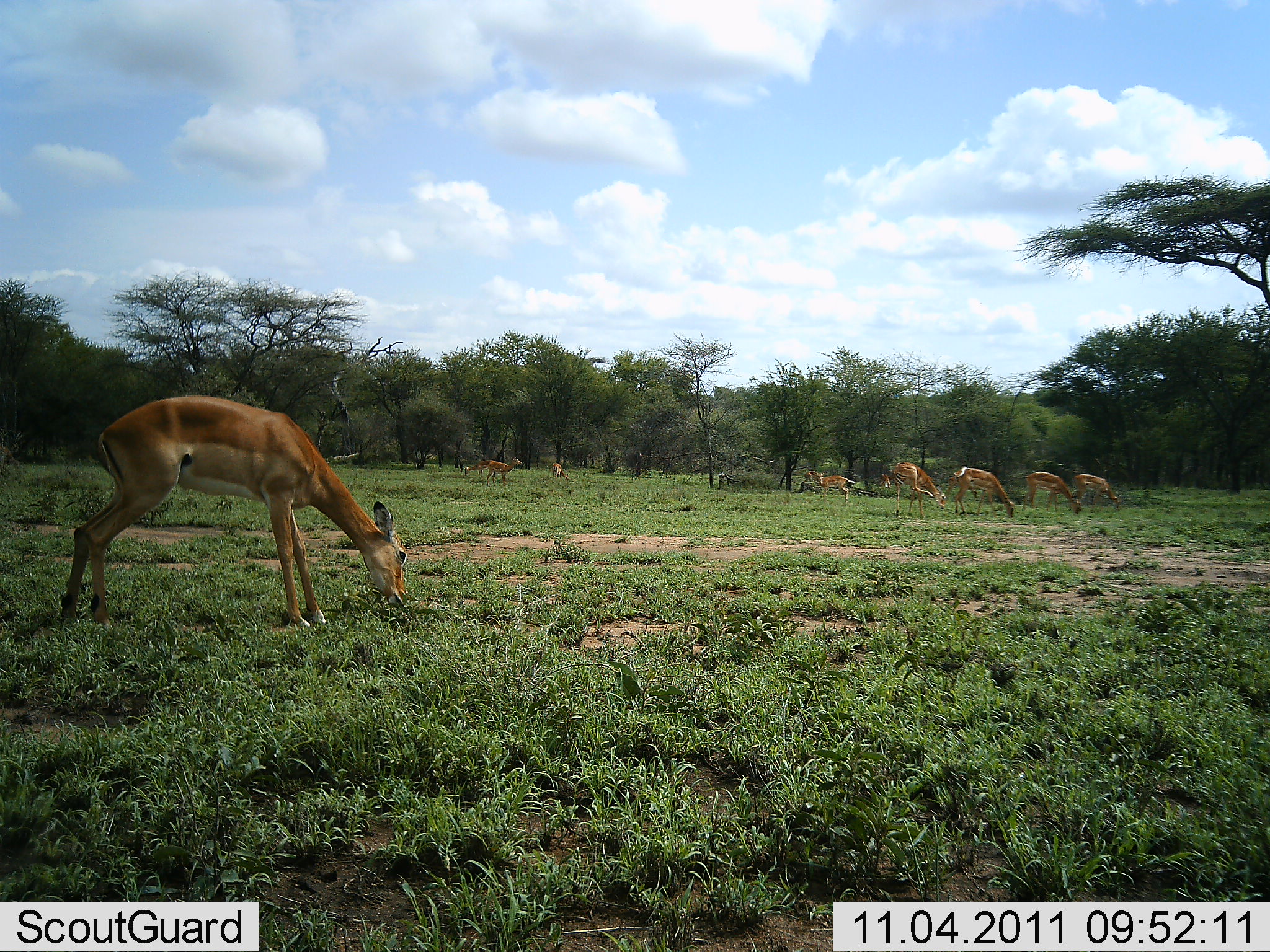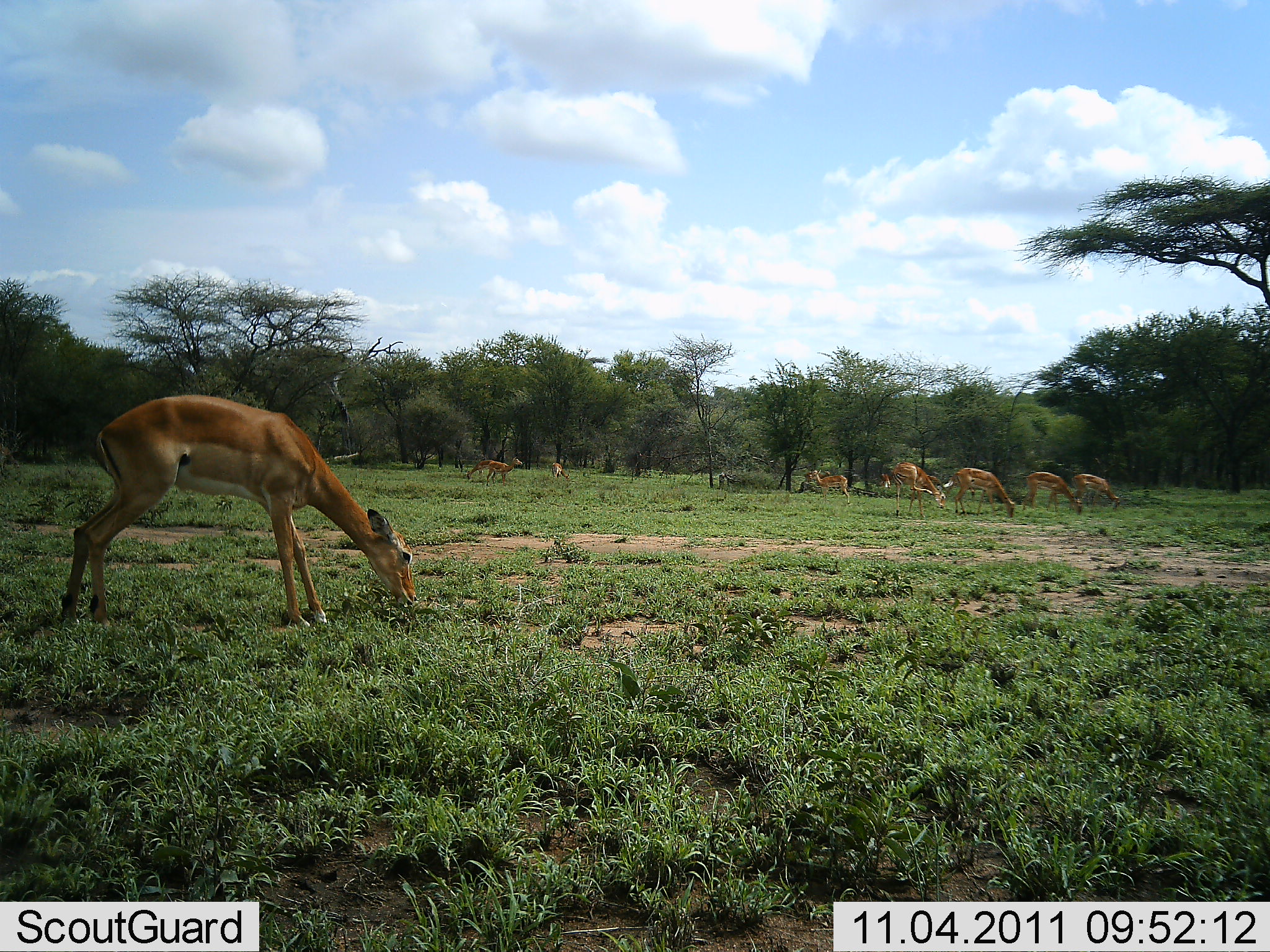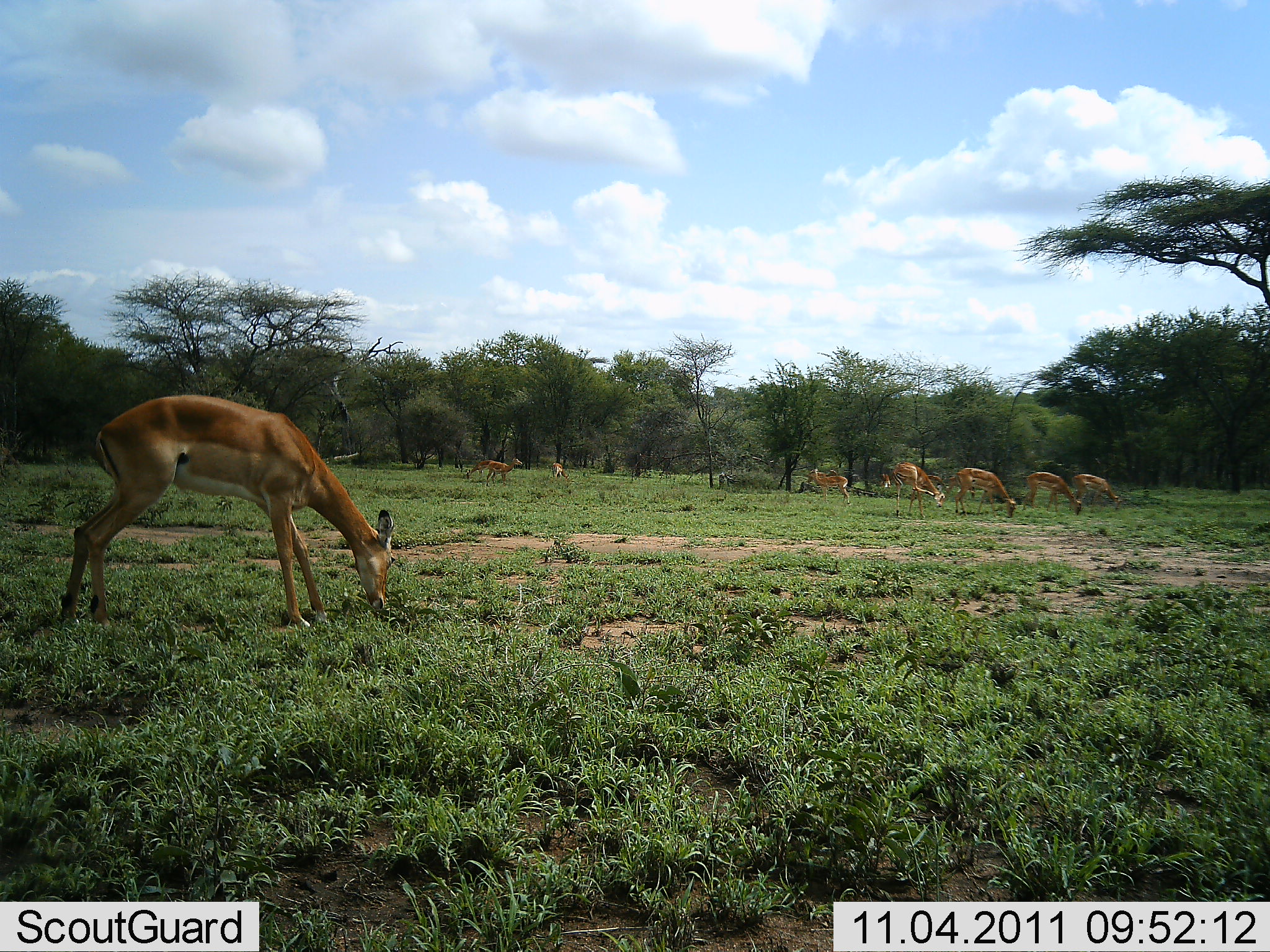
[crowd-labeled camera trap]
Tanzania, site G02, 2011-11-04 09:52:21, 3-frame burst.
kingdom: Animalia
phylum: Chordata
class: Mammalia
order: Artiodactyla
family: Bovidae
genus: Aepyceros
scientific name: Aepyceros melampus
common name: impala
Impala (Aepyceros melampus), count 8. Behavior (volunteer vote fractions): standing 42%, resting 0%, moving 0%, interacting 8%. Young present (vote fraction): 8%. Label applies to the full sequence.